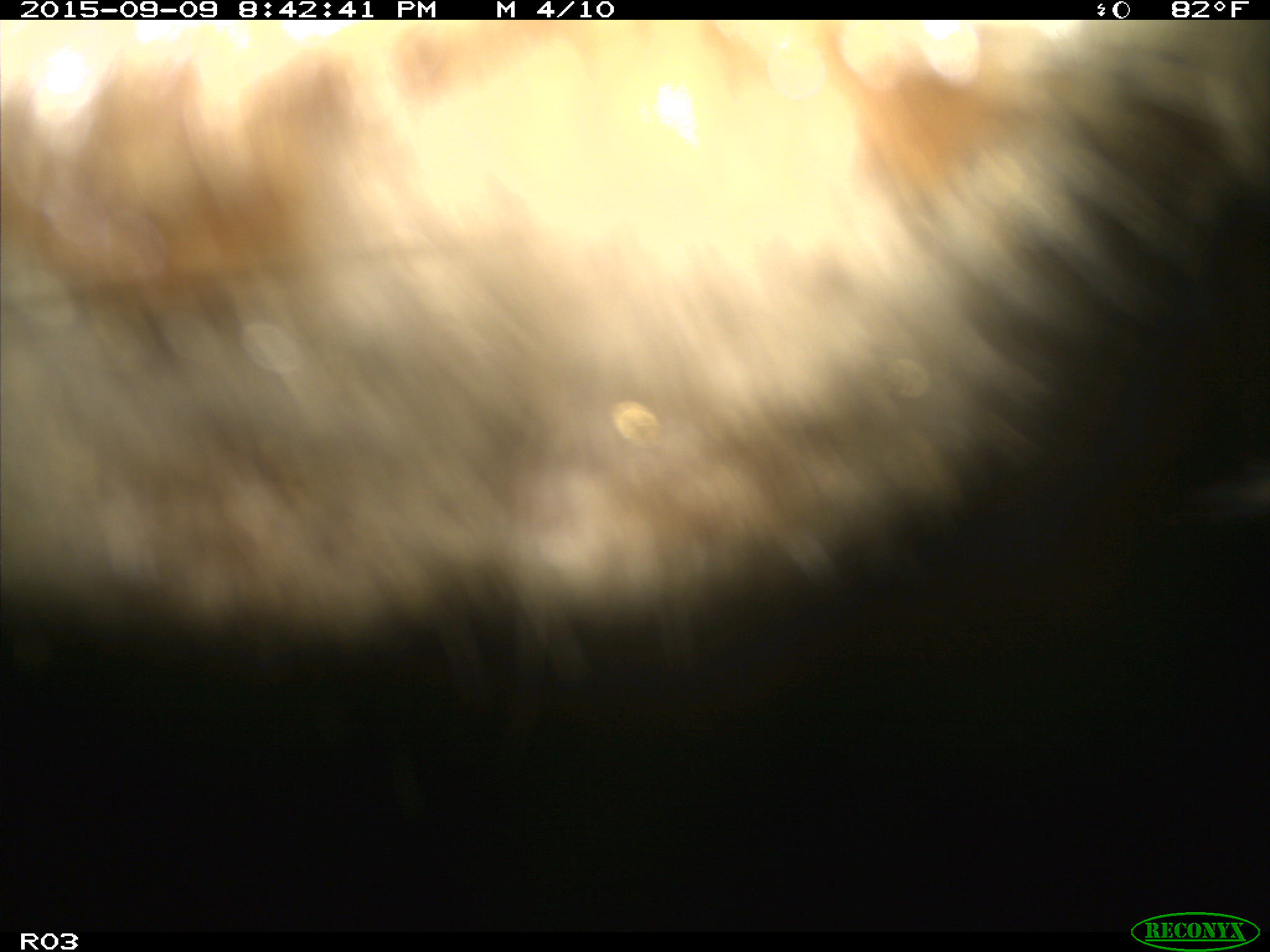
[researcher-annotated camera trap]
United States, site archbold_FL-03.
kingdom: Animalia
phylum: Chordata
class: Mammalia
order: Artiodactyla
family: Bovidae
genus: Bos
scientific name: Bos taurus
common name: domestic cow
Bos taurus (domestic cow).